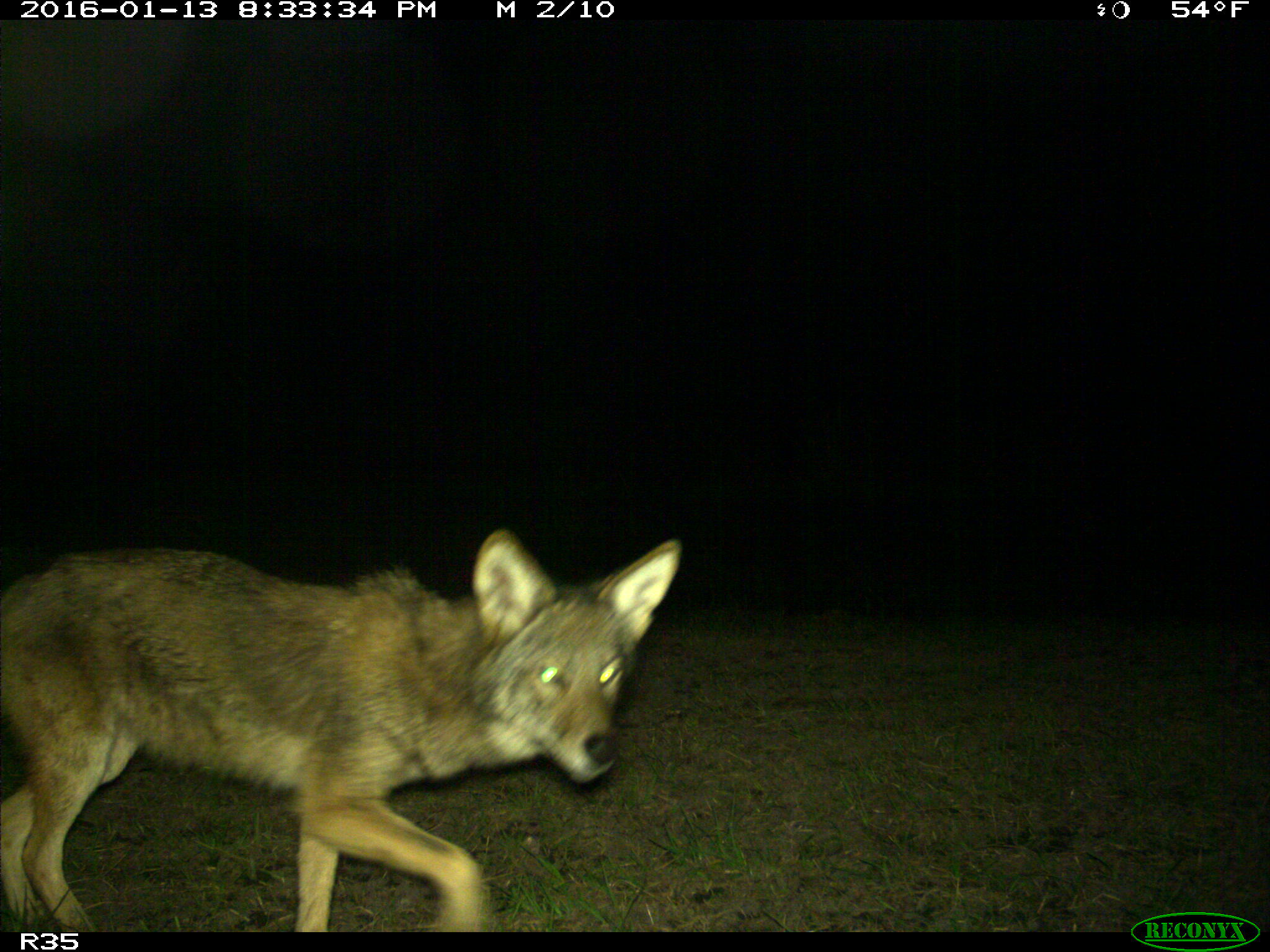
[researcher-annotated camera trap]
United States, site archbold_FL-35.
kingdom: Animalia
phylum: Chordata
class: Mammalia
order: Carnivora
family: Canidae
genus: Canis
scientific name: Canis latrans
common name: coyote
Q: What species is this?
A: Canis latrans (coyote).